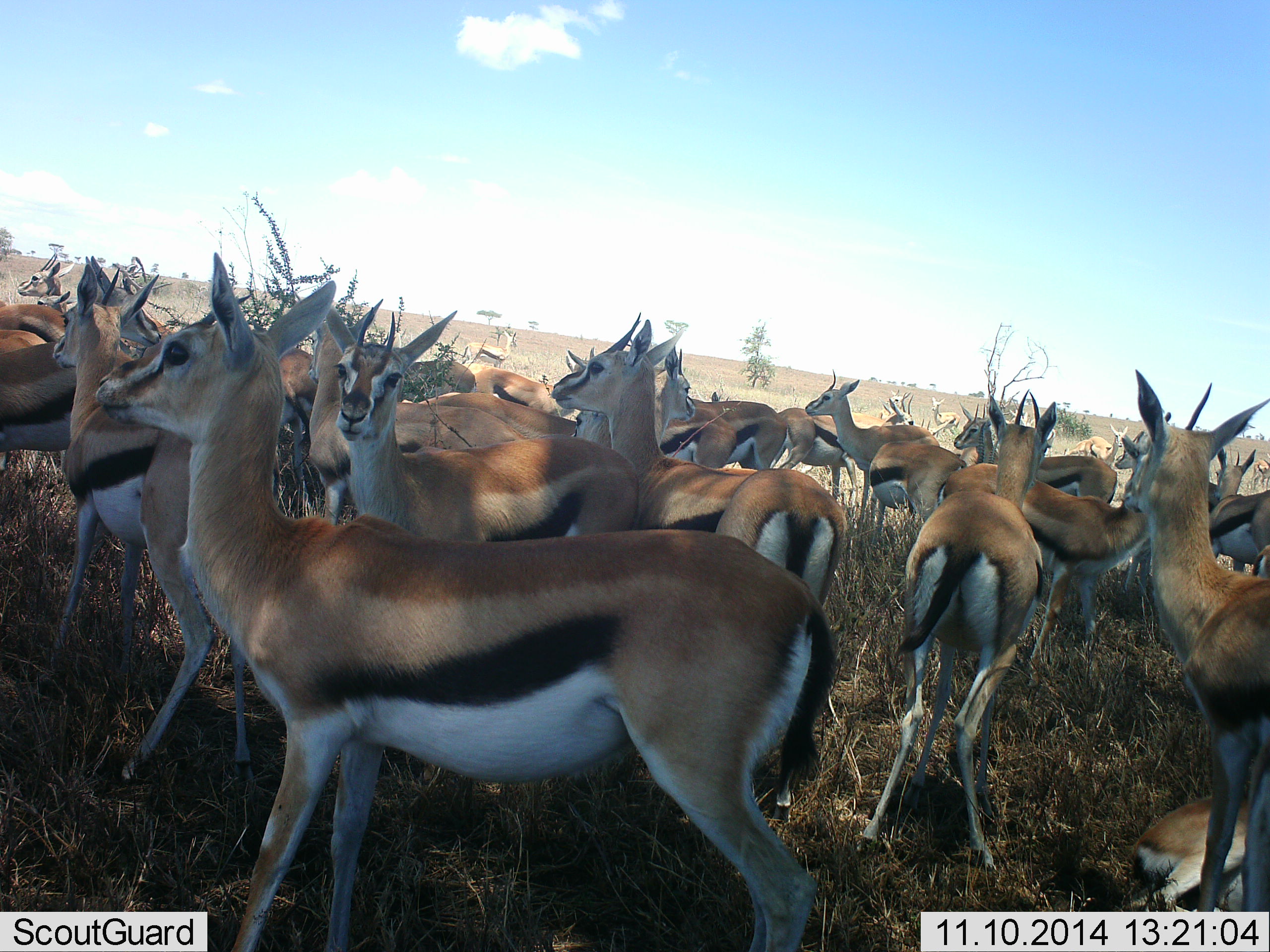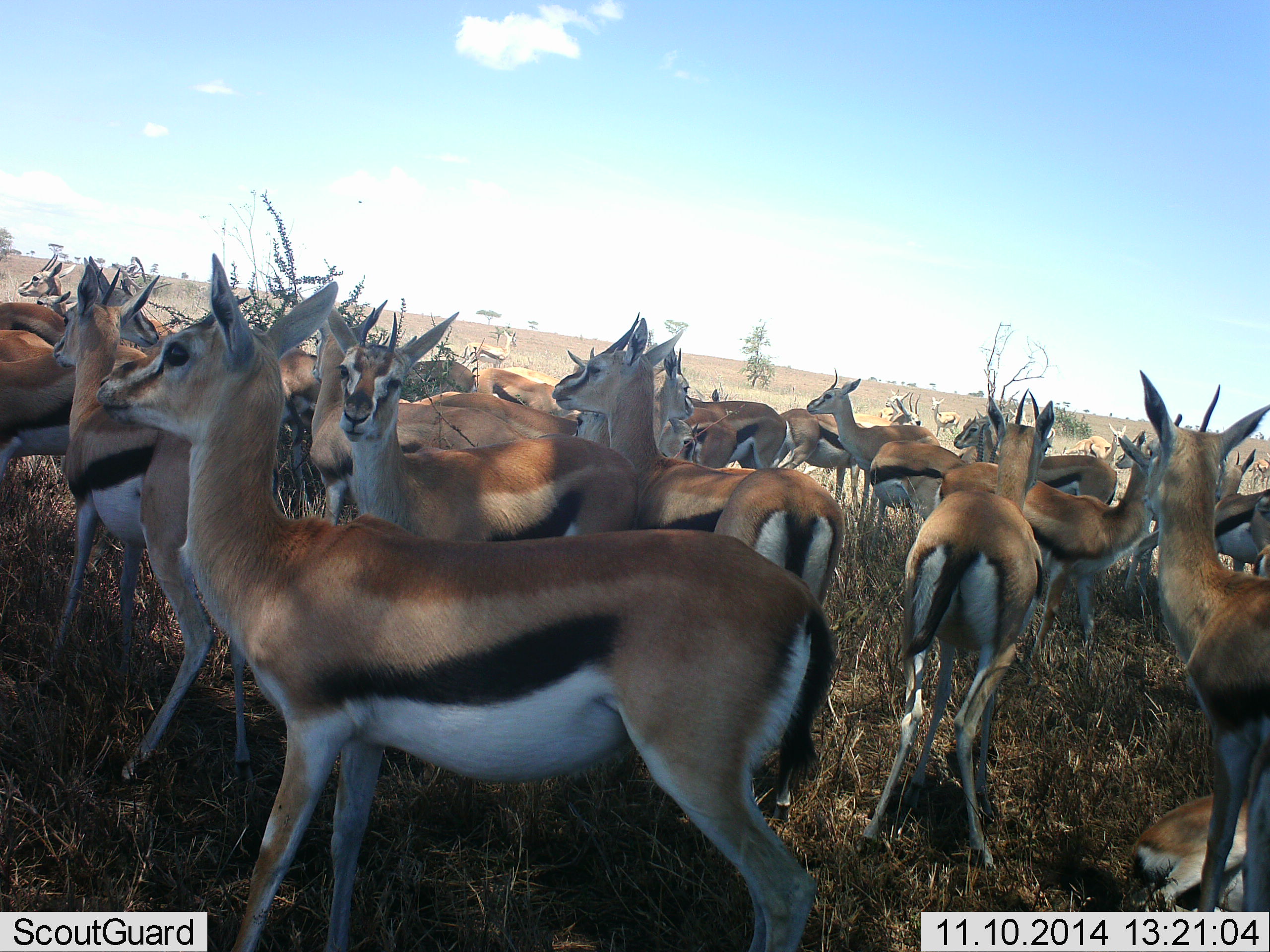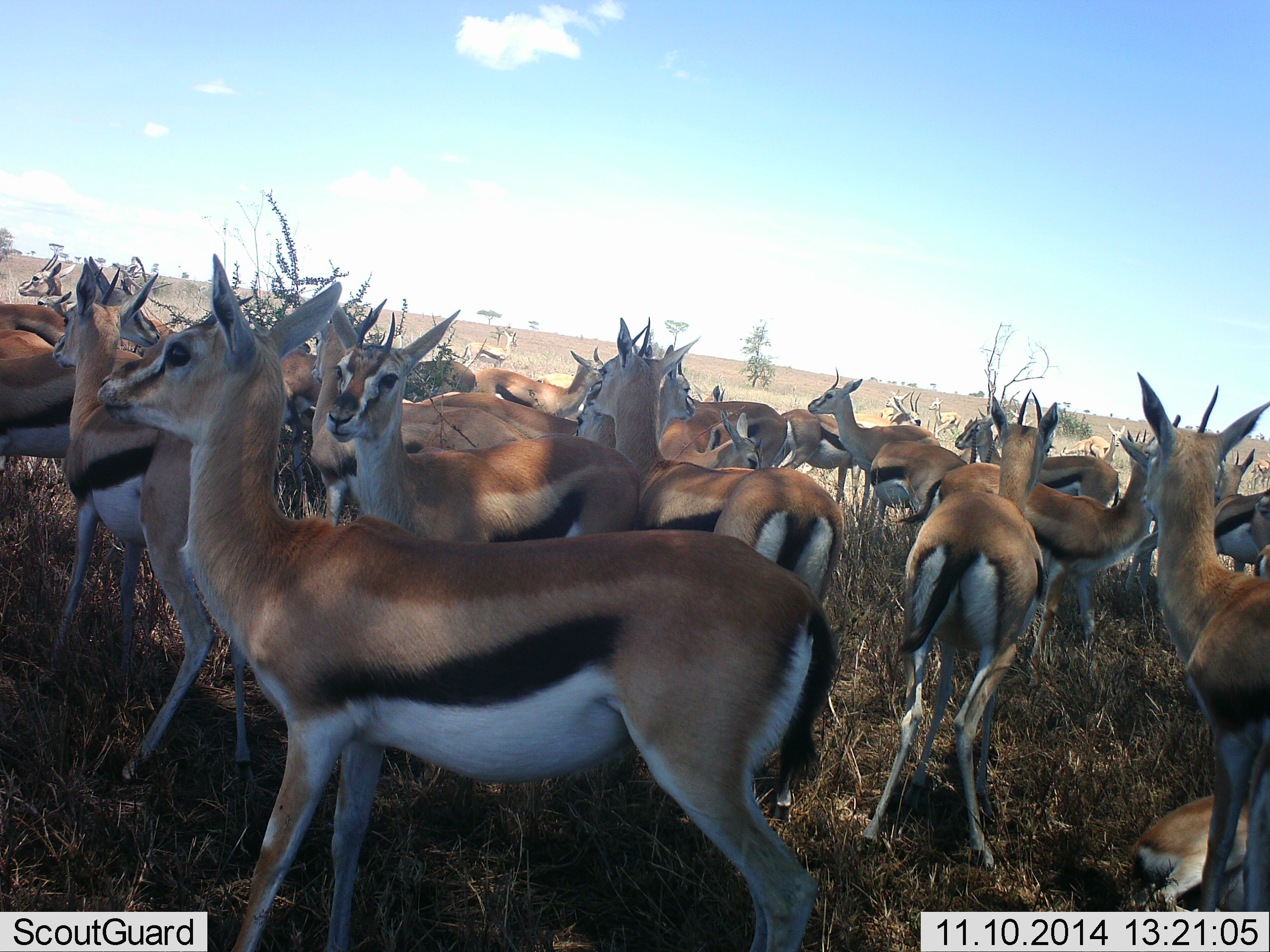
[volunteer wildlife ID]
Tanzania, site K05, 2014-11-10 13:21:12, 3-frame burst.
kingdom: Animalia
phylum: Chordata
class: Mammalia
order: Artiodactyla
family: Bovidae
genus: Eudorcas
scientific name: Eudorcas thomsonii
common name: thomson's gazelle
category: gazellethomsons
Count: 11-50.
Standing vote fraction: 100%.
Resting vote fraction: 10%.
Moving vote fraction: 40%.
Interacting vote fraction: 30%.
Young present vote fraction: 10%.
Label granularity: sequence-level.